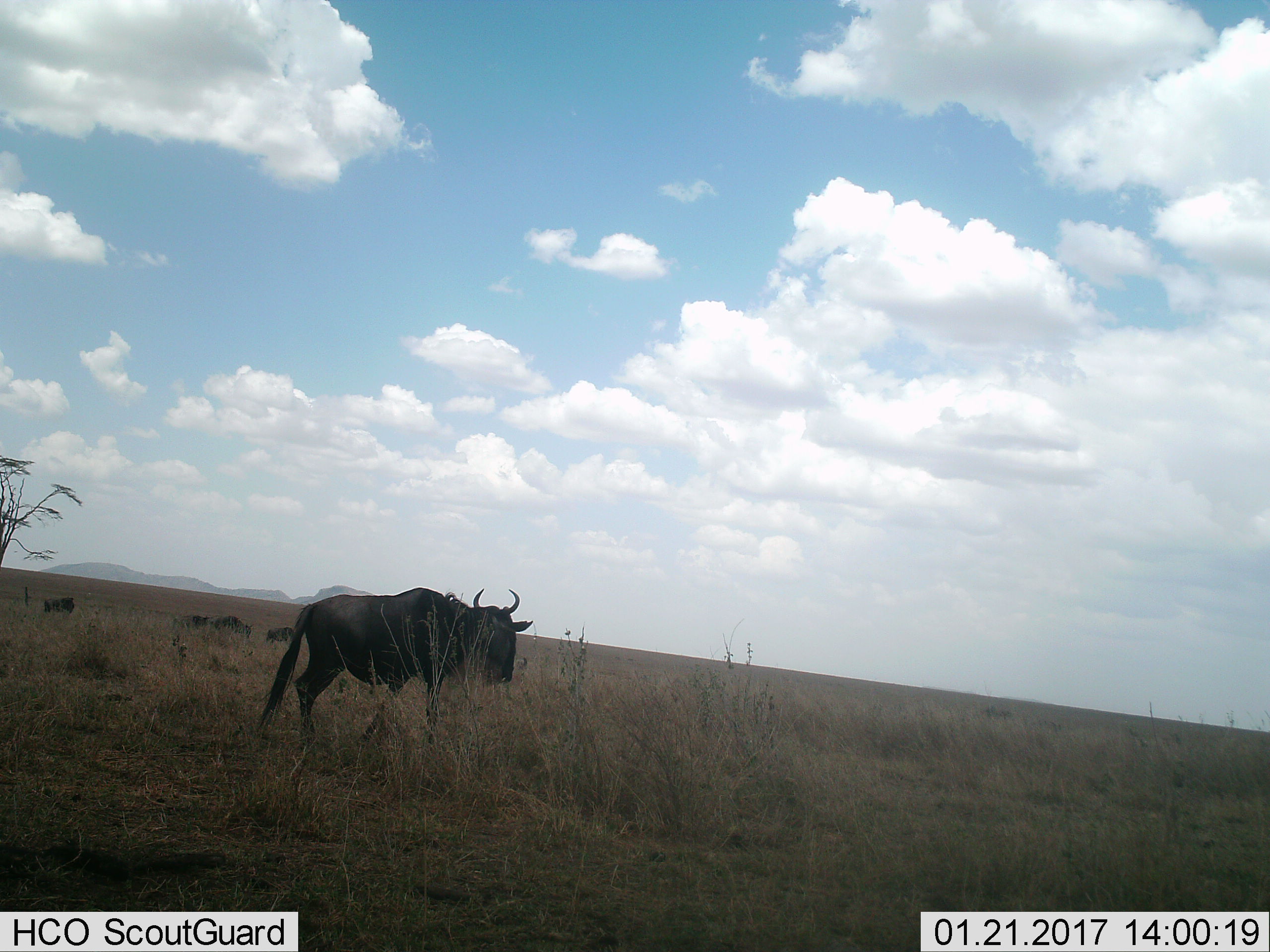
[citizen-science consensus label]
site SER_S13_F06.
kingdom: Animalia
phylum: Chordata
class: Mammalia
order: Artiodactyla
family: Bovidae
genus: Connochaetes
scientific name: Connochaetes taurinus taurinus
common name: blue wildebeest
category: wildebeestblue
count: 5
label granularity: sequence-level